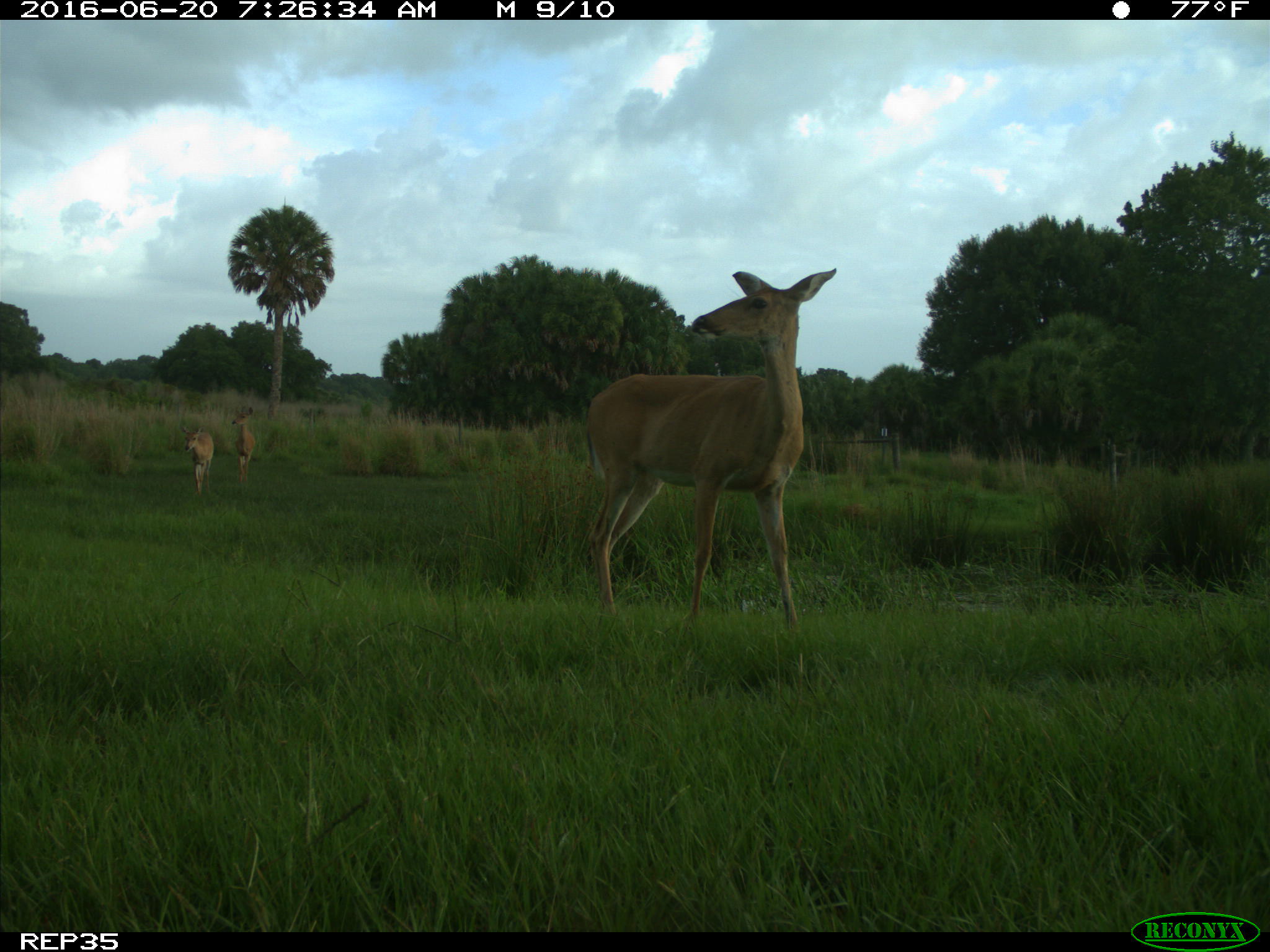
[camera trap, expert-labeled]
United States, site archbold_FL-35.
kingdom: Animalia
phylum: Chordata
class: Mammalia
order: Artiodactyla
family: Cervidae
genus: Odocoileus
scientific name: Odocoileus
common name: deer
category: unidentified deer